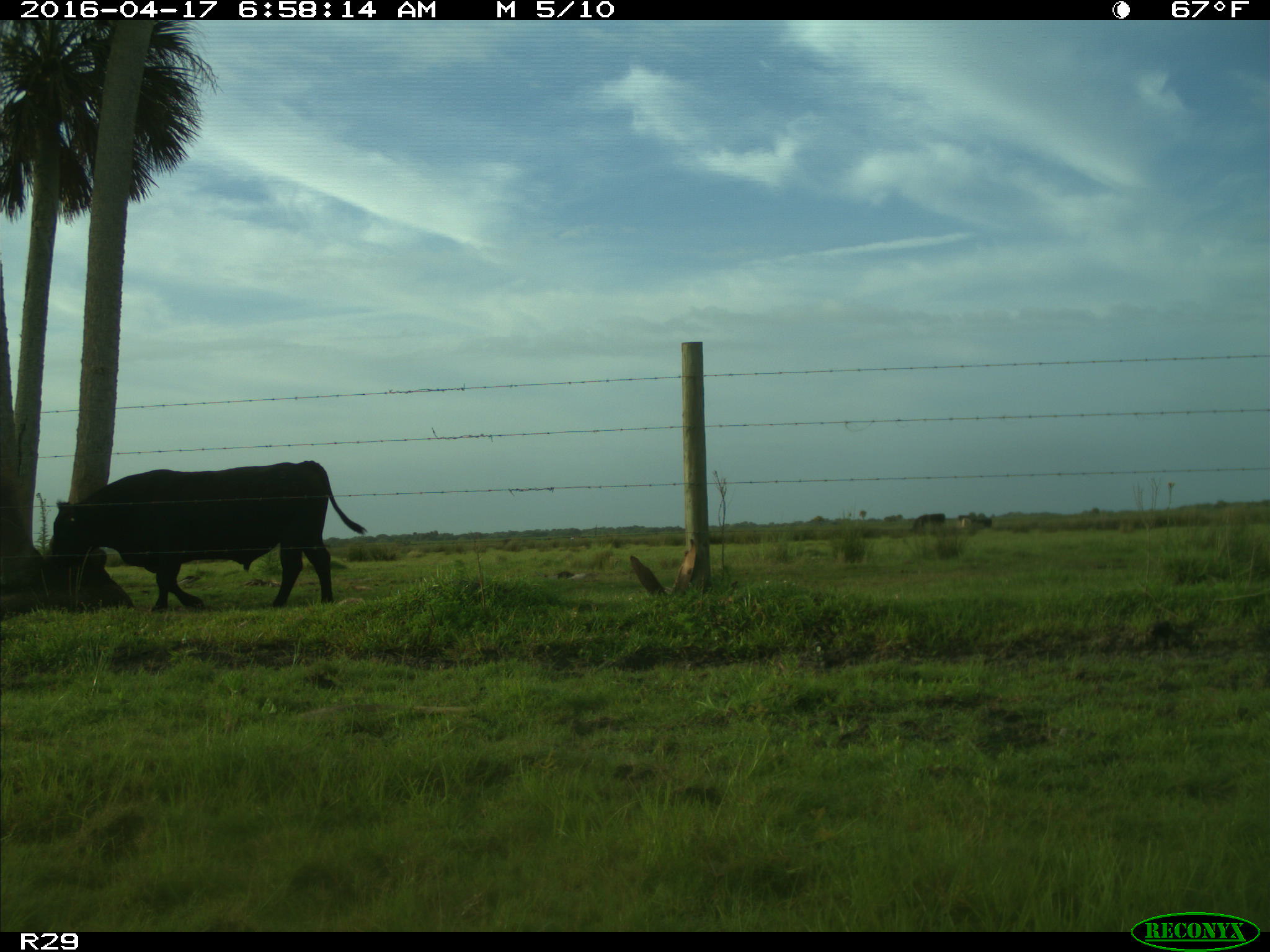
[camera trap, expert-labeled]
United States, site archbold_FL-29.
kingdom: Animalia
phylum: Chordata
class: Mammalia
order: Artiodactyla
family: Bovidae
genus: Bos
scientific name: Bos taurus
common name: domestic cow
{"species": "Bos taurus (domestic cow)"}